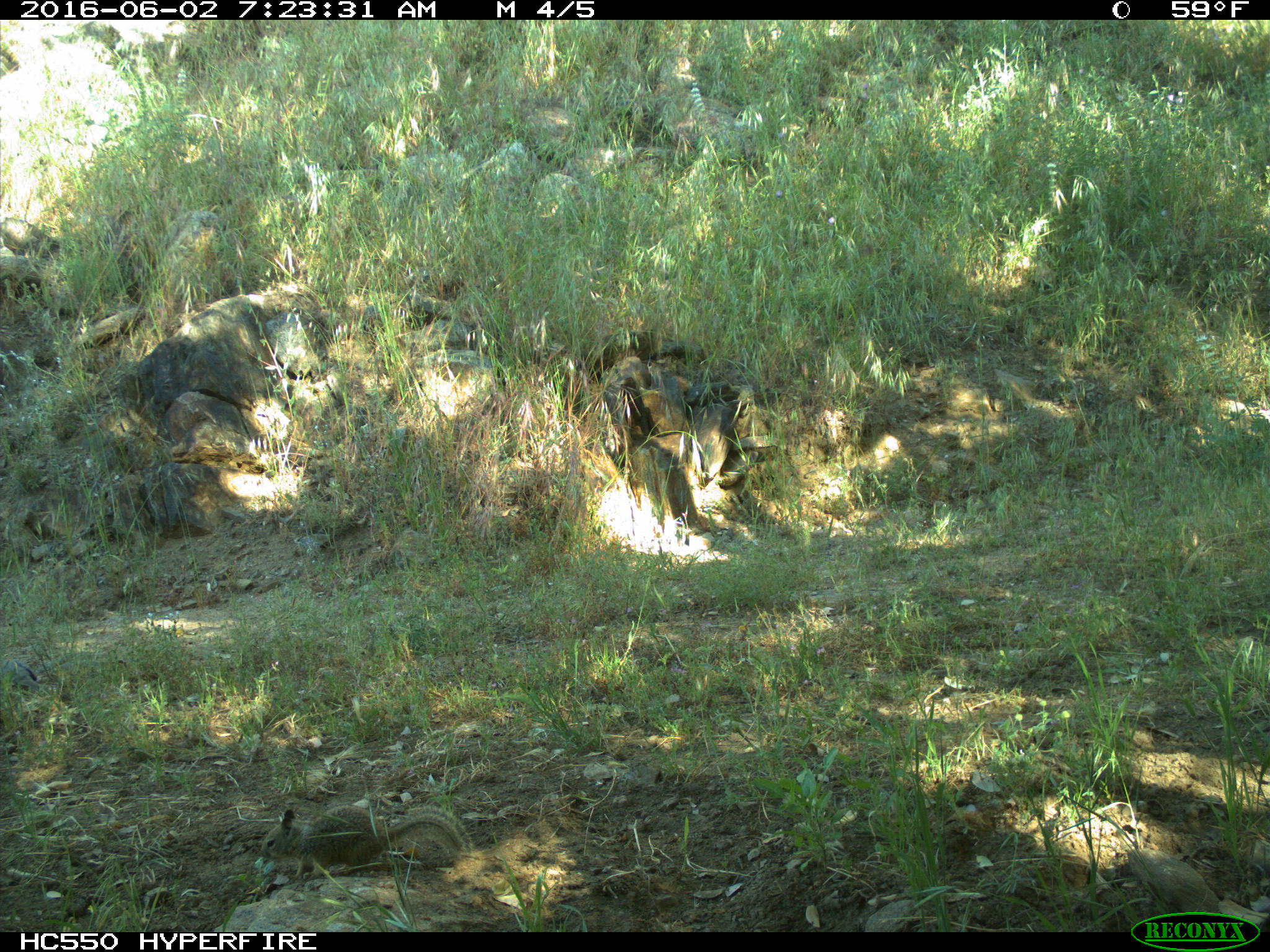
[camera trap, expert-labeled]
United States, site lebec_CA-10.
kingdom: Animalia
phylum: Chordata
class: Aves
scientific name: Aves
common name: birds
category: unidentified bird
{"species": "unidentified bird (birds) (Aves)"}